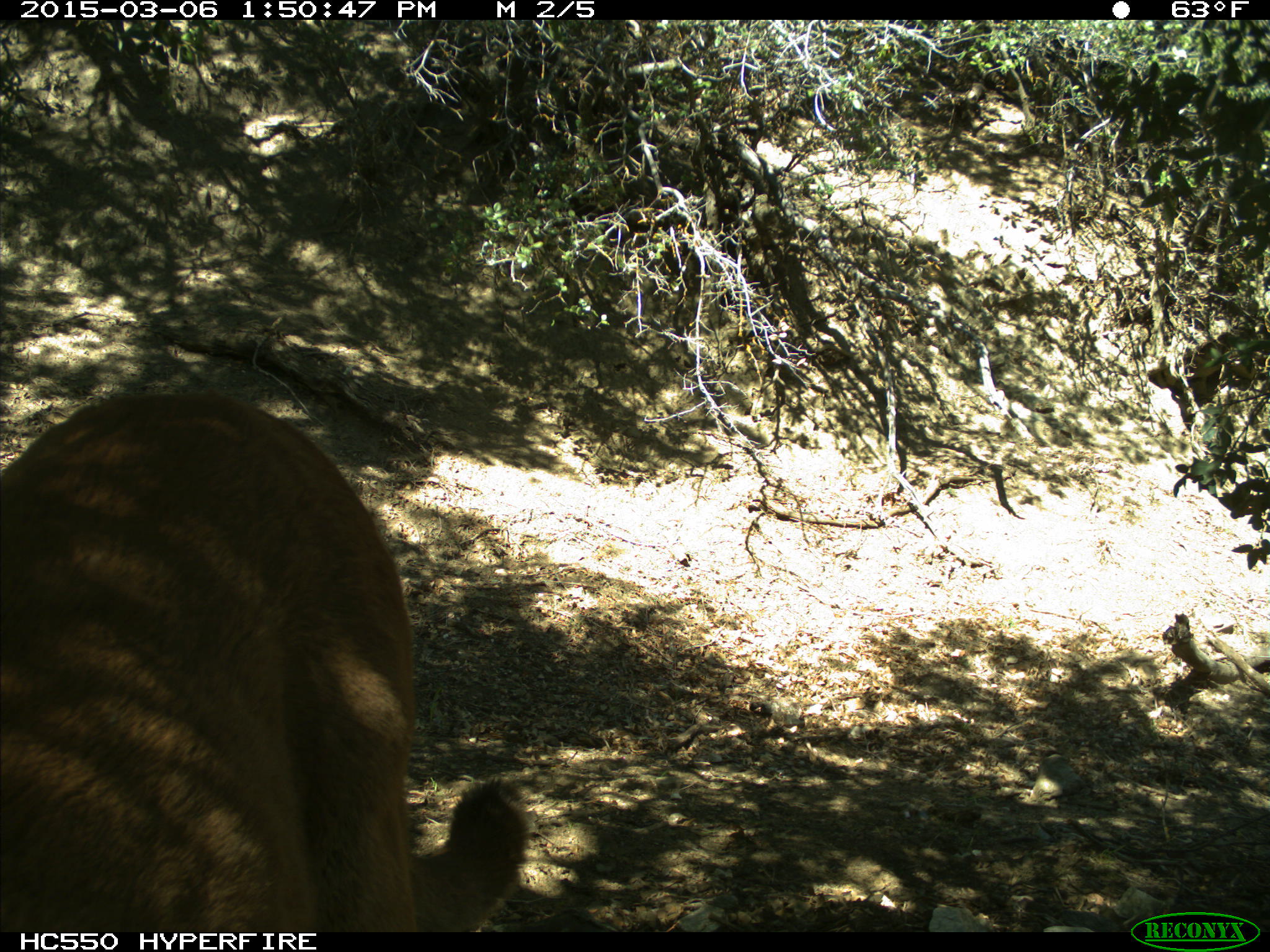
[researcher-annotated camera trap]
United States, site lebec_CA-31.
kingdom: Animalia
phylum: Chordata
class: Mammalia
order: Carnivora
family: Felidae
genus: Puma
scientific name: Puma concolor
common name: mountain lion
Puma concolor (mountain lion).